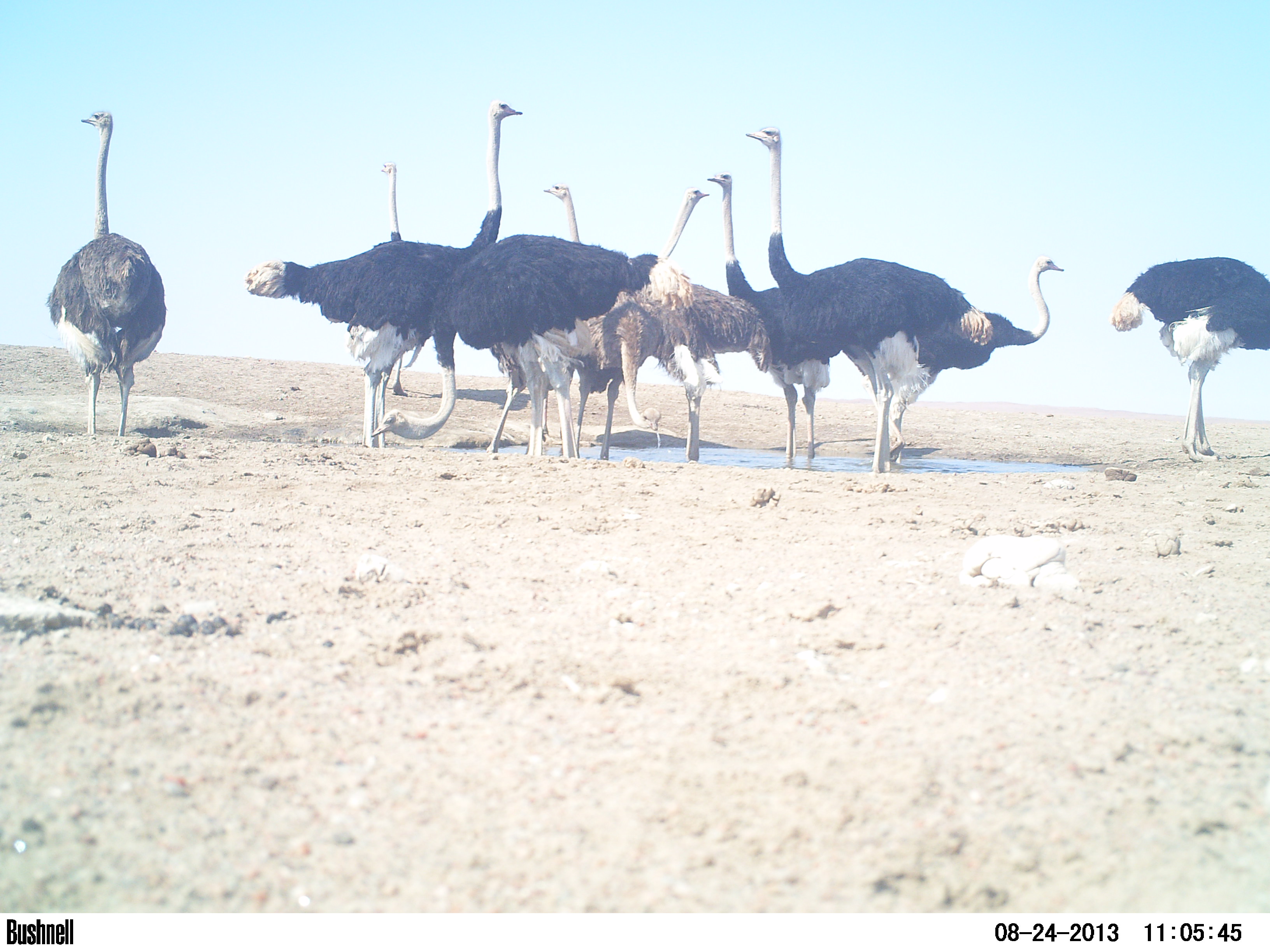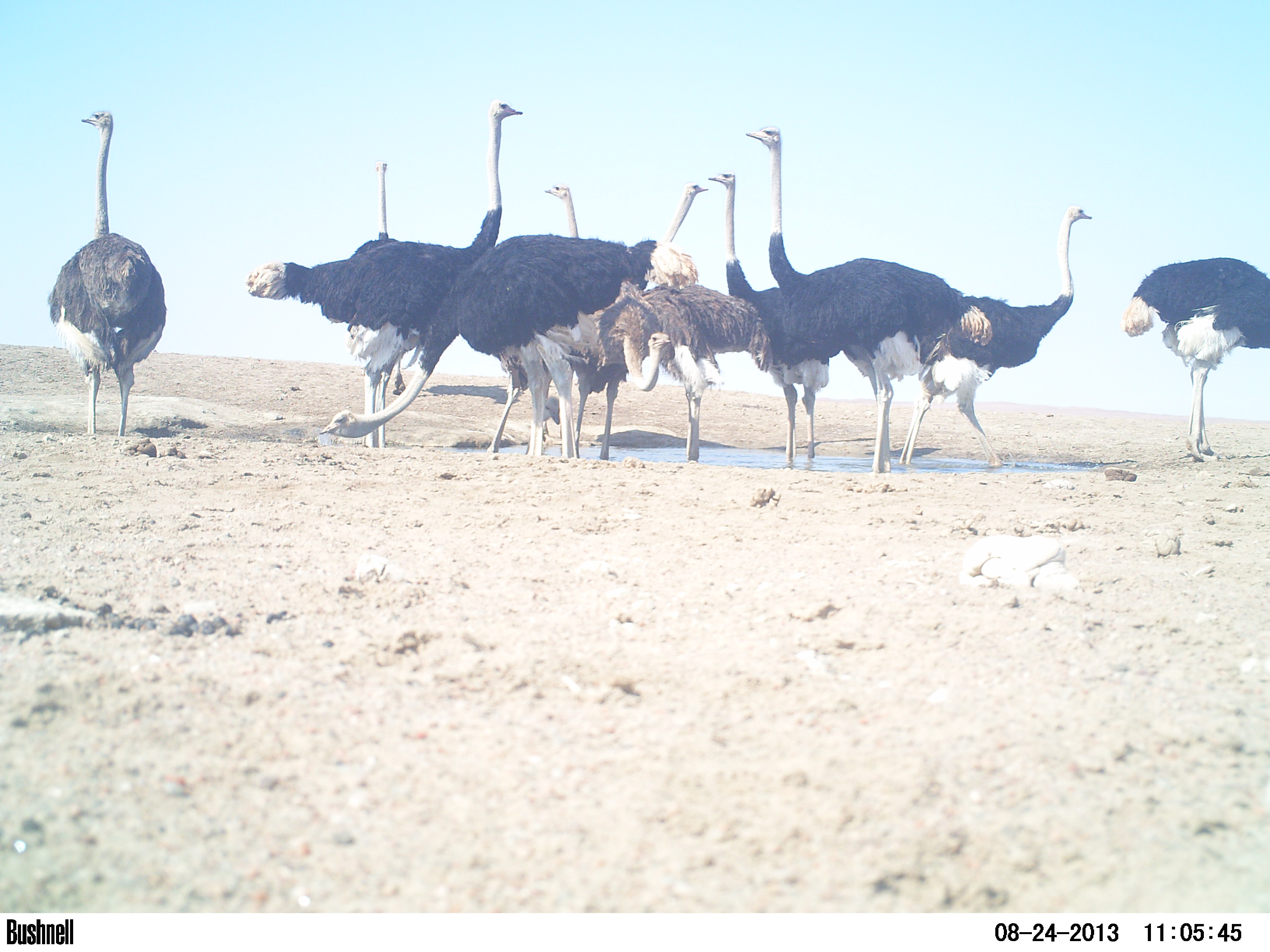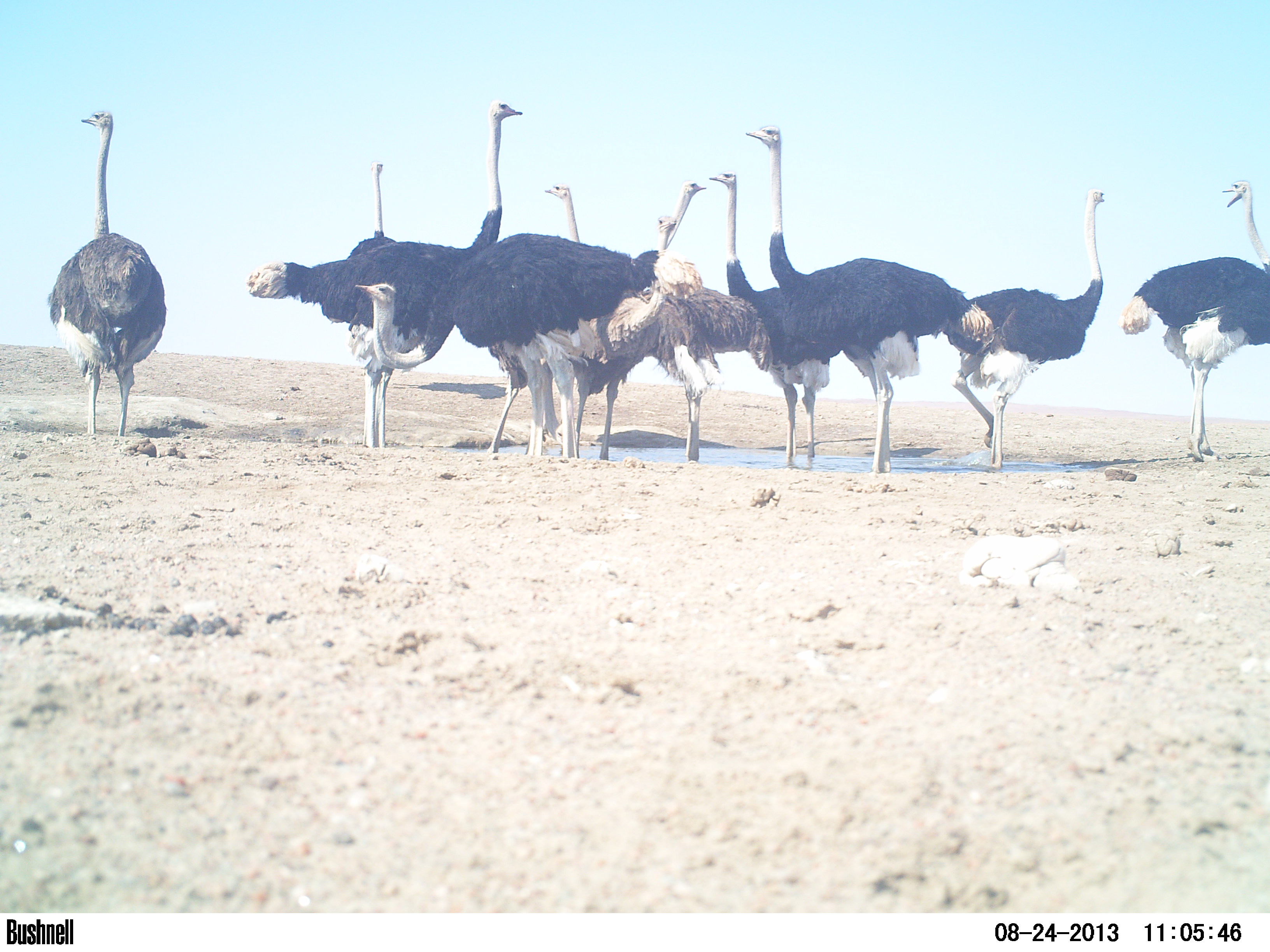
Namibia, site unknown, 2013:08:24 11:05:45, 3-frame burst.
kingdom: Animalia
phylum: Chordata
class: Aves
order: Struthioniformes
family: Struthionidae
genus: Struthio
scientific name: Struthio camelus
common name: common ostrich